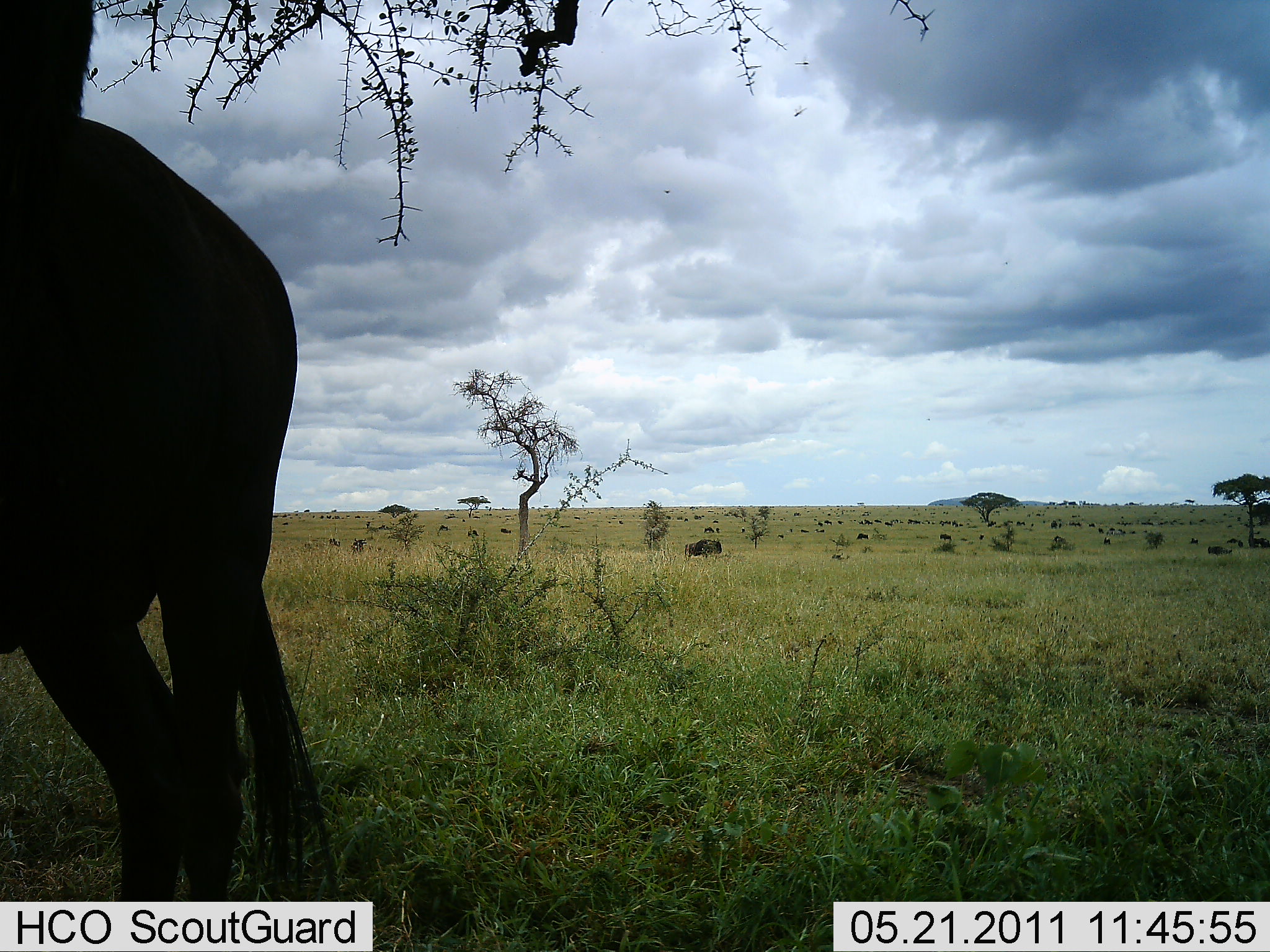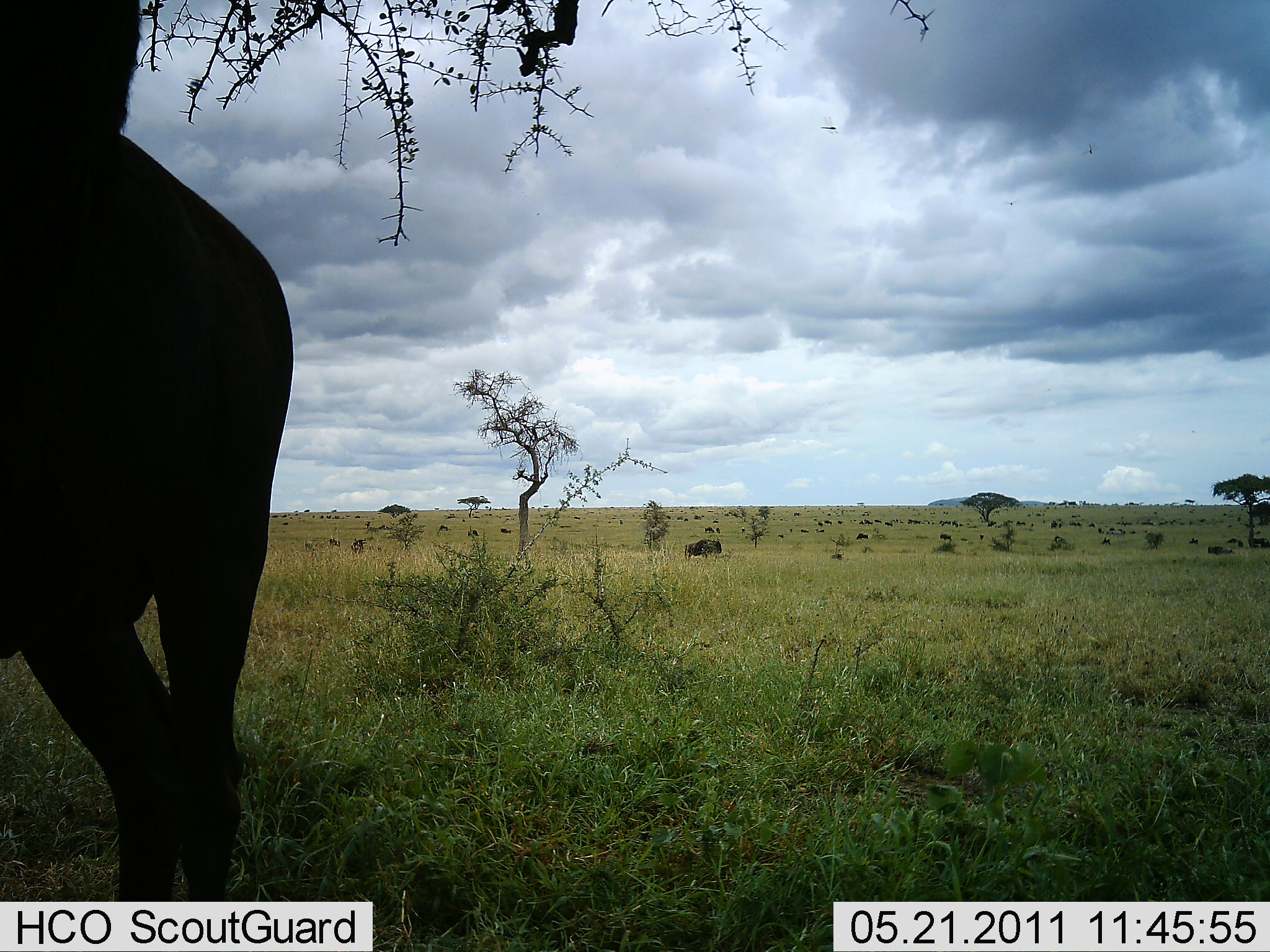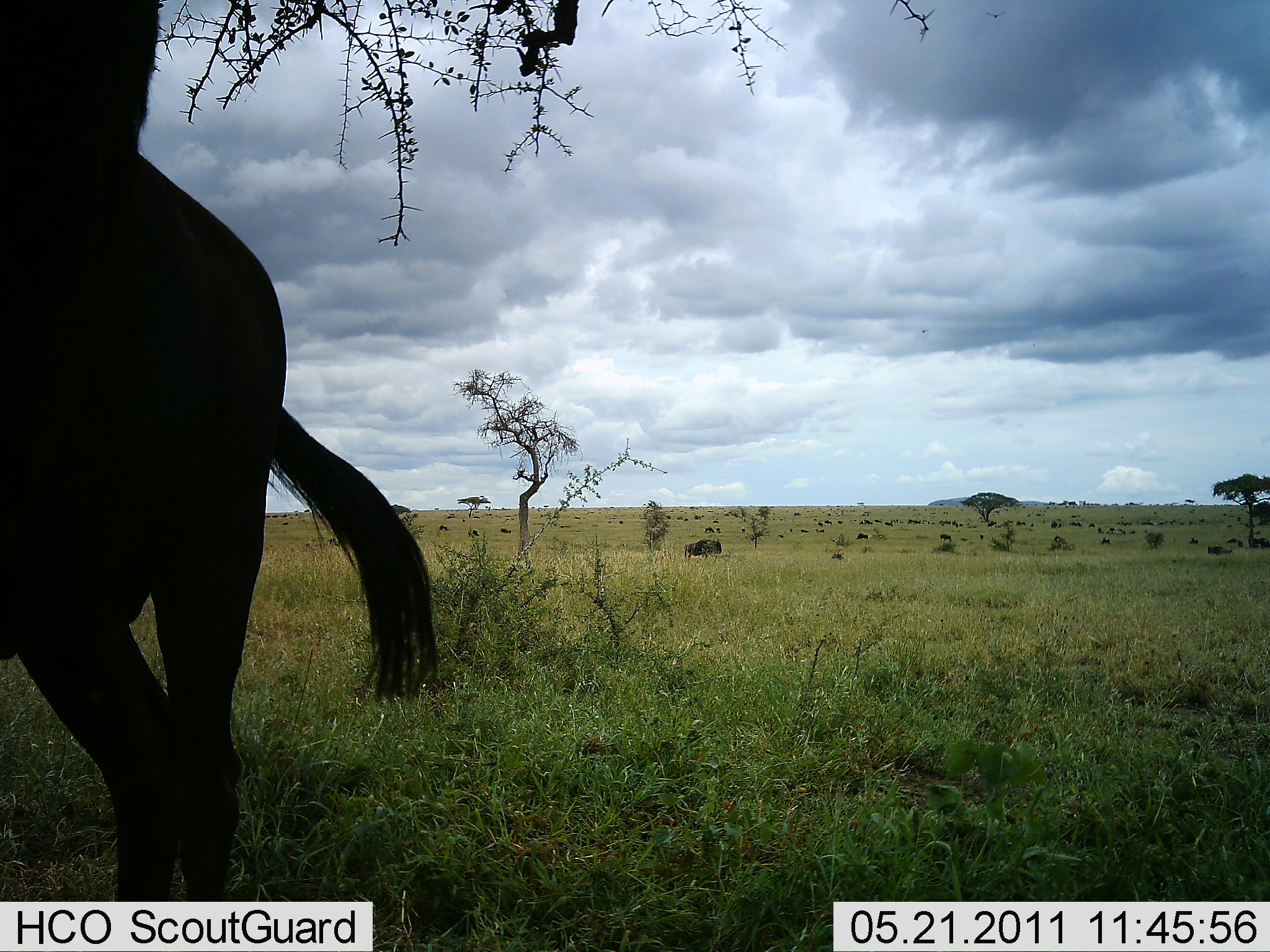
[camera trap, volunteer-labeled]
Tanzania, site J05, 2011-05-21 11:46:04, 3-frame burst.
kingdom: Animalia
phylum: Chordata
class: Mammalia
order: Artiodactyla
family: Bovidae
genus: Connochaetes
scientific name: Connochaetes taurinus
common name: blue wildebeest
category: wildebeest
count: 5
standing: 85%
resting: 15%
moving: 23%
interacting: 0%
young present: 0%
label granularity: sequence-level